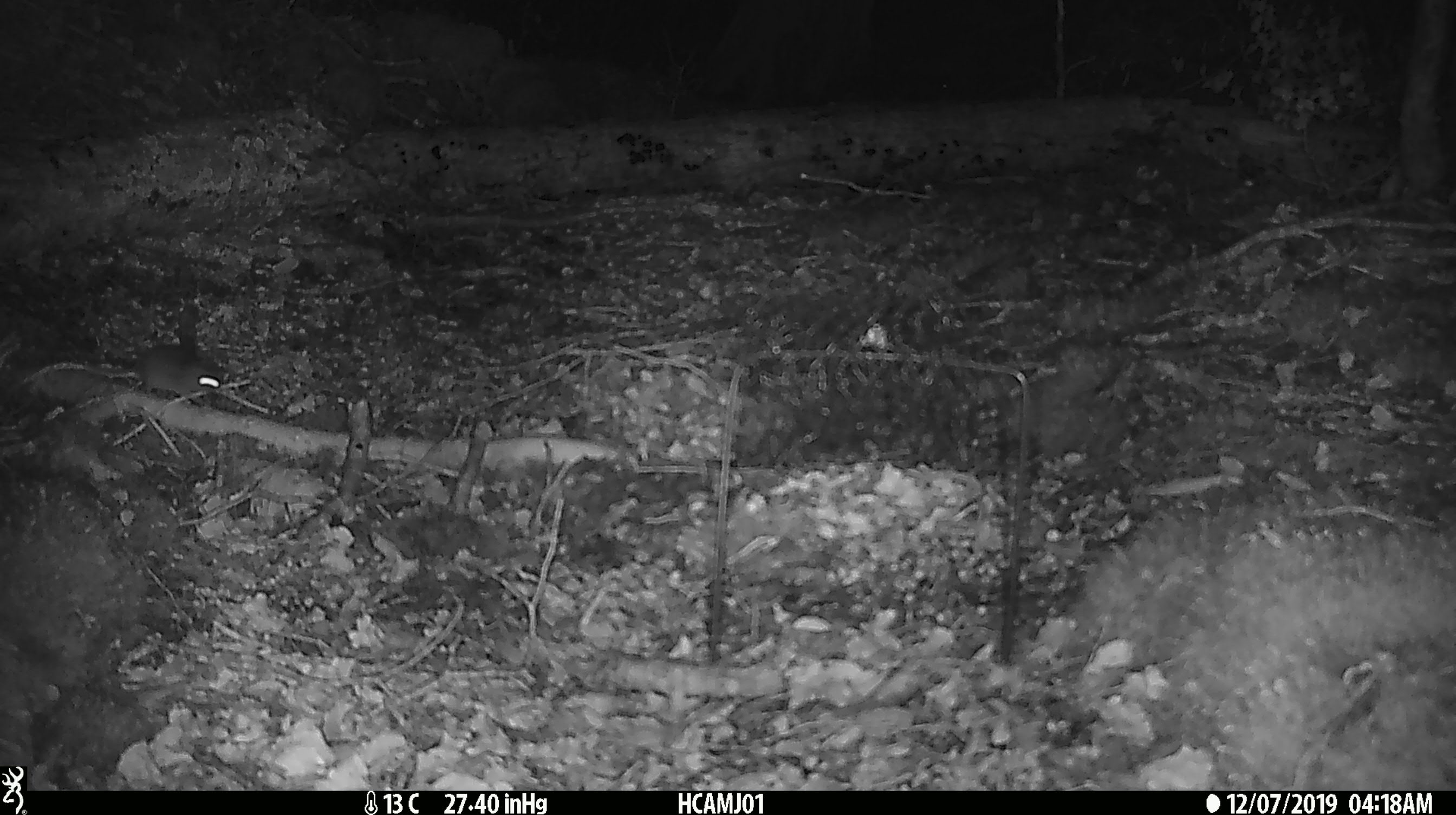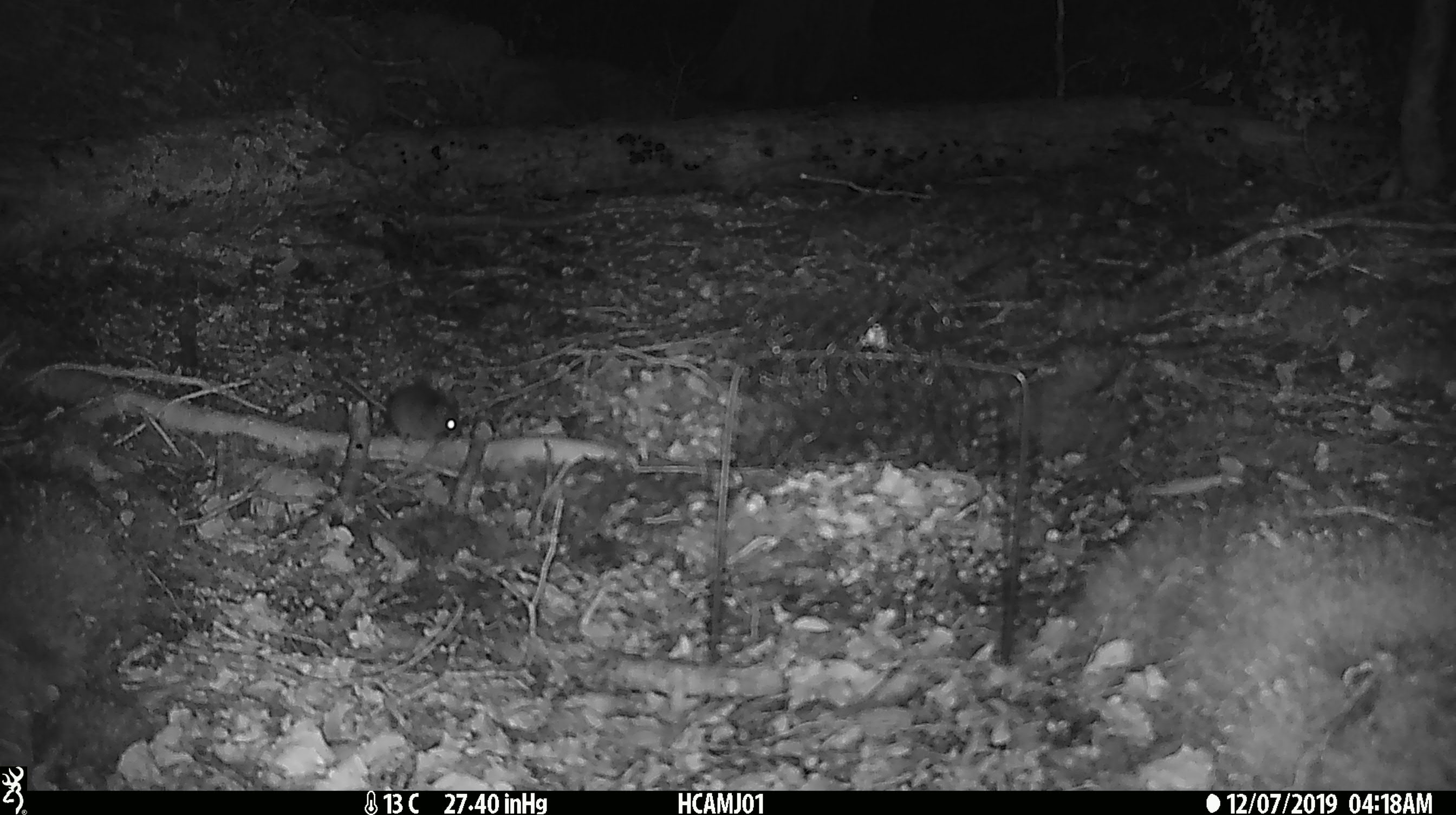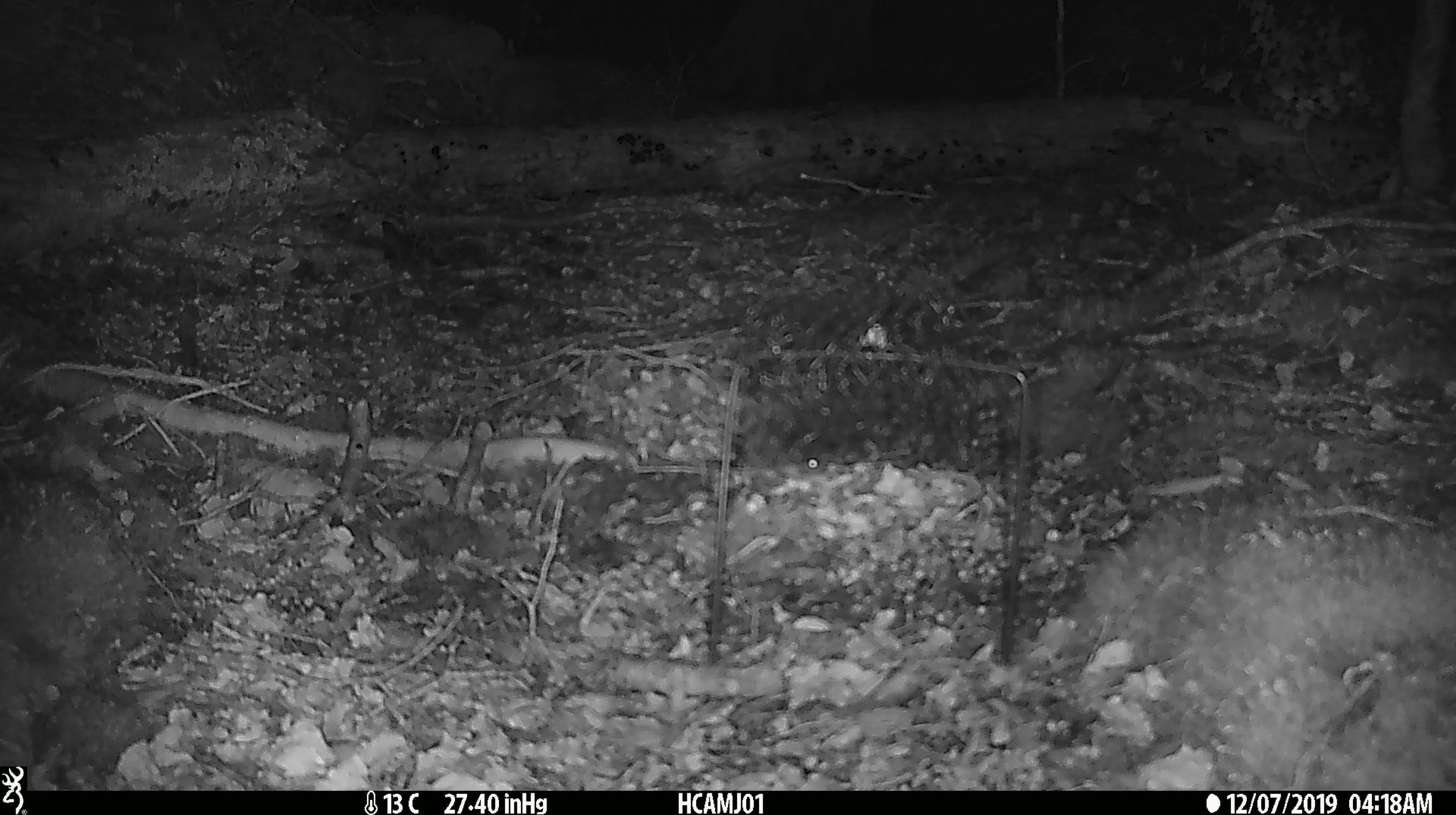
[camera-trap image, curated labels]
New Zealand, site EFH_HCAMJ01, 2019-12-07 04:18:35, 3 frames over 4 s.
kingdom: Animalia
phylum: Chordata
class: Mammalia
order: Rodentia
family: Muridae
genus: Mus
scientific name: Mus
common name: mouse